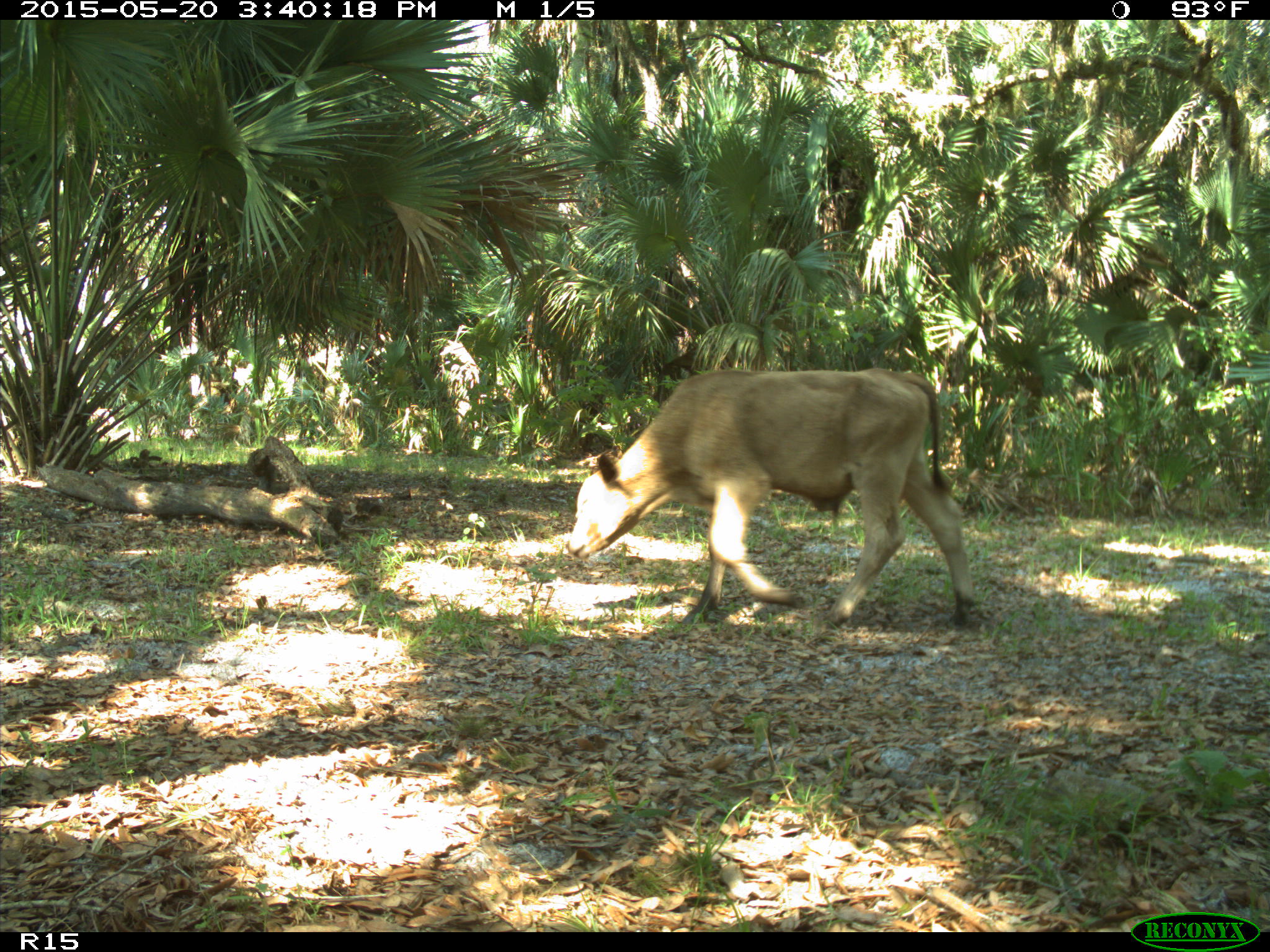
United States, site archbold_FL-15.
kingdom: Animalia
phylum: Chordata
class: Mammalia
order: Artiodactyla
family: Bovidae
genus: Bos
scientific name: Bos taurus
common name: domestic cow